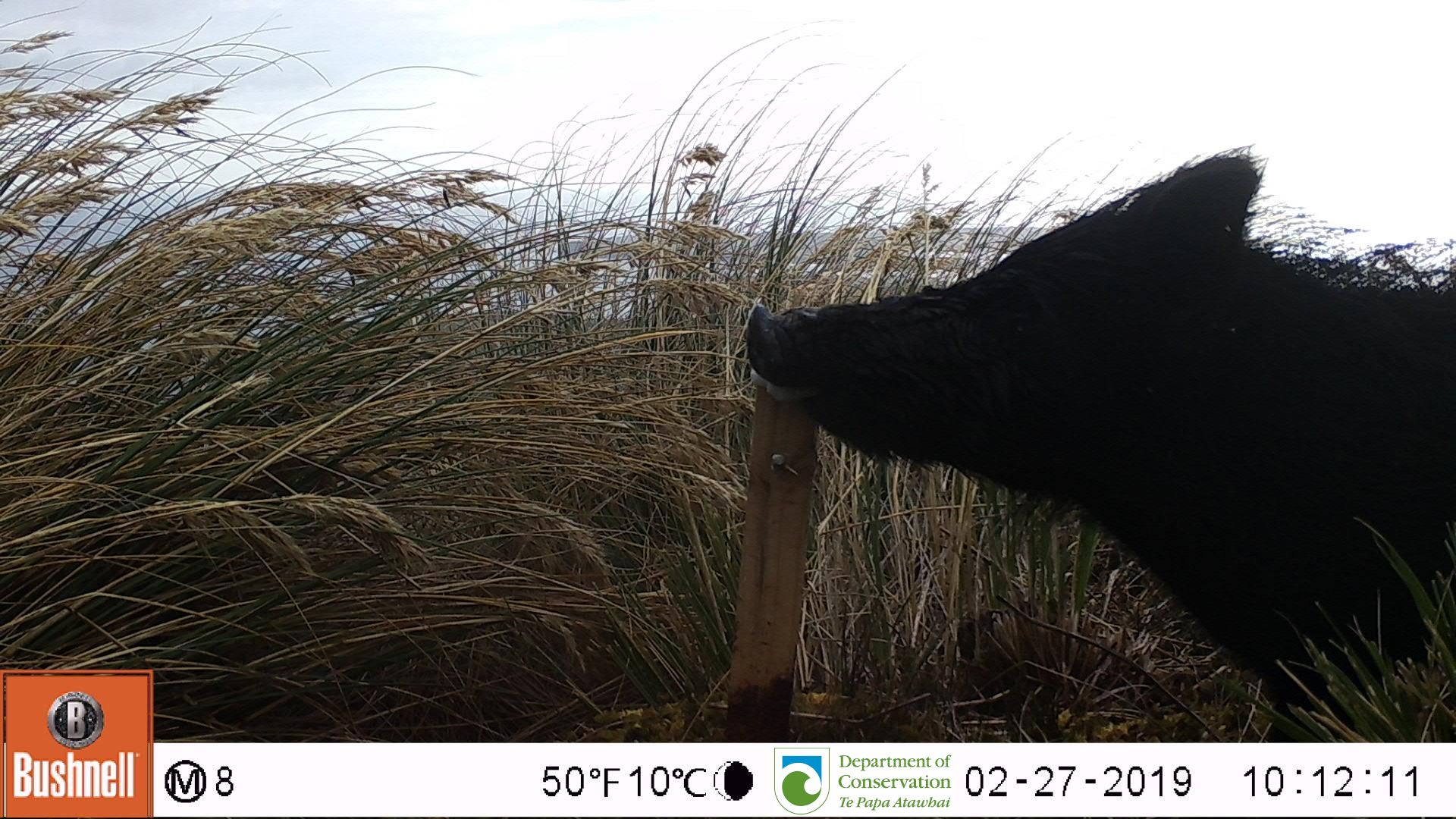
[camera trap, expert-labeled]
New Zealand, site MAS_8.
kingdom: Animalia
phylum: Chordata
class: Mammalia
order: Artiodactyla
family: Suidae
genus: Sus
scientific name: Sus scrofa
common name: pig